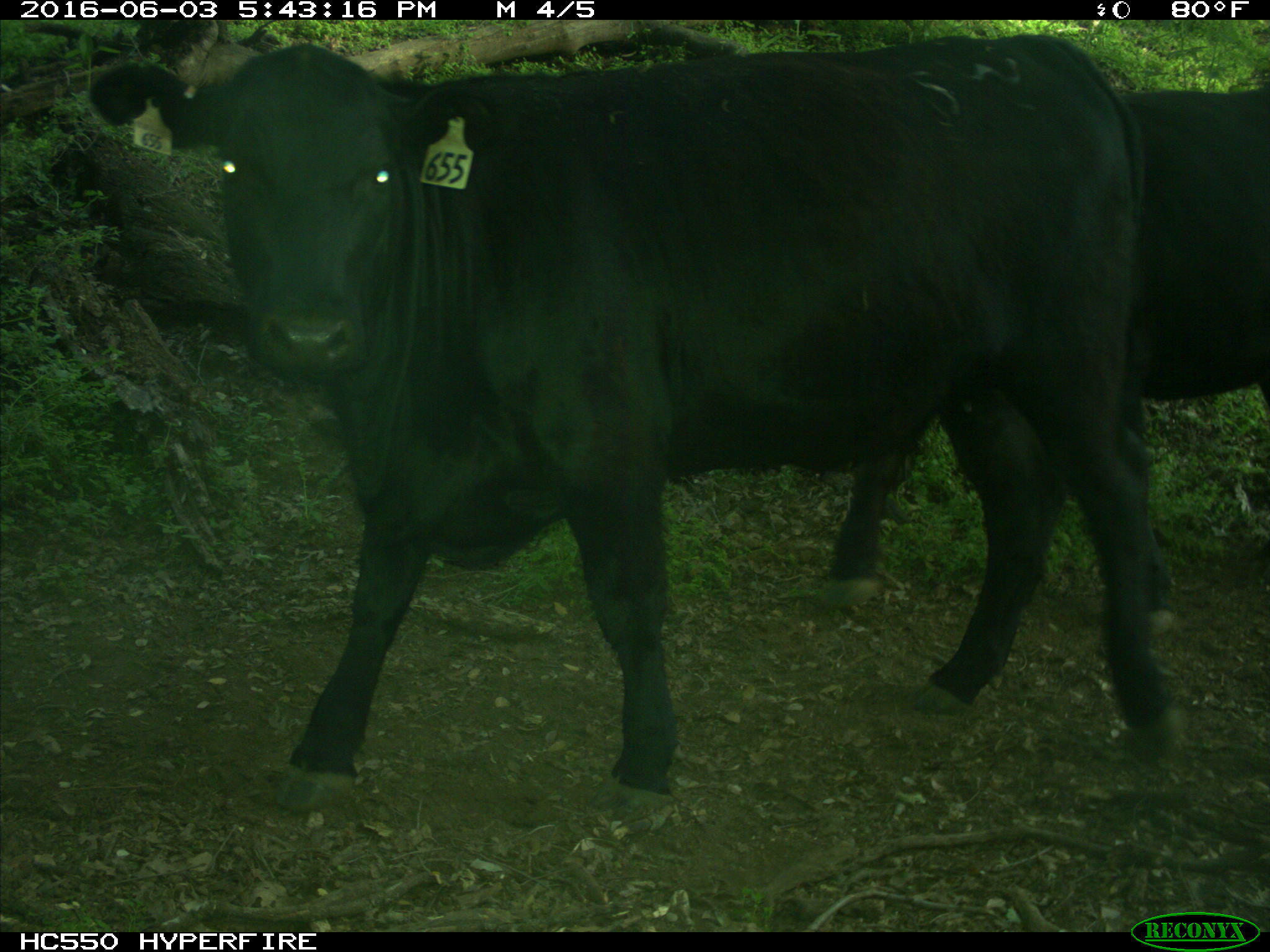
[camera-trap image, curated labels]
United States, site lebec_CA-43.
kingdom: Animalia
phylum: Chordata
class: Mammalia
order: Artiodactyla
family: Bovidae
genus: Bos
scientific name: Bos taurus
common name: domestic cow